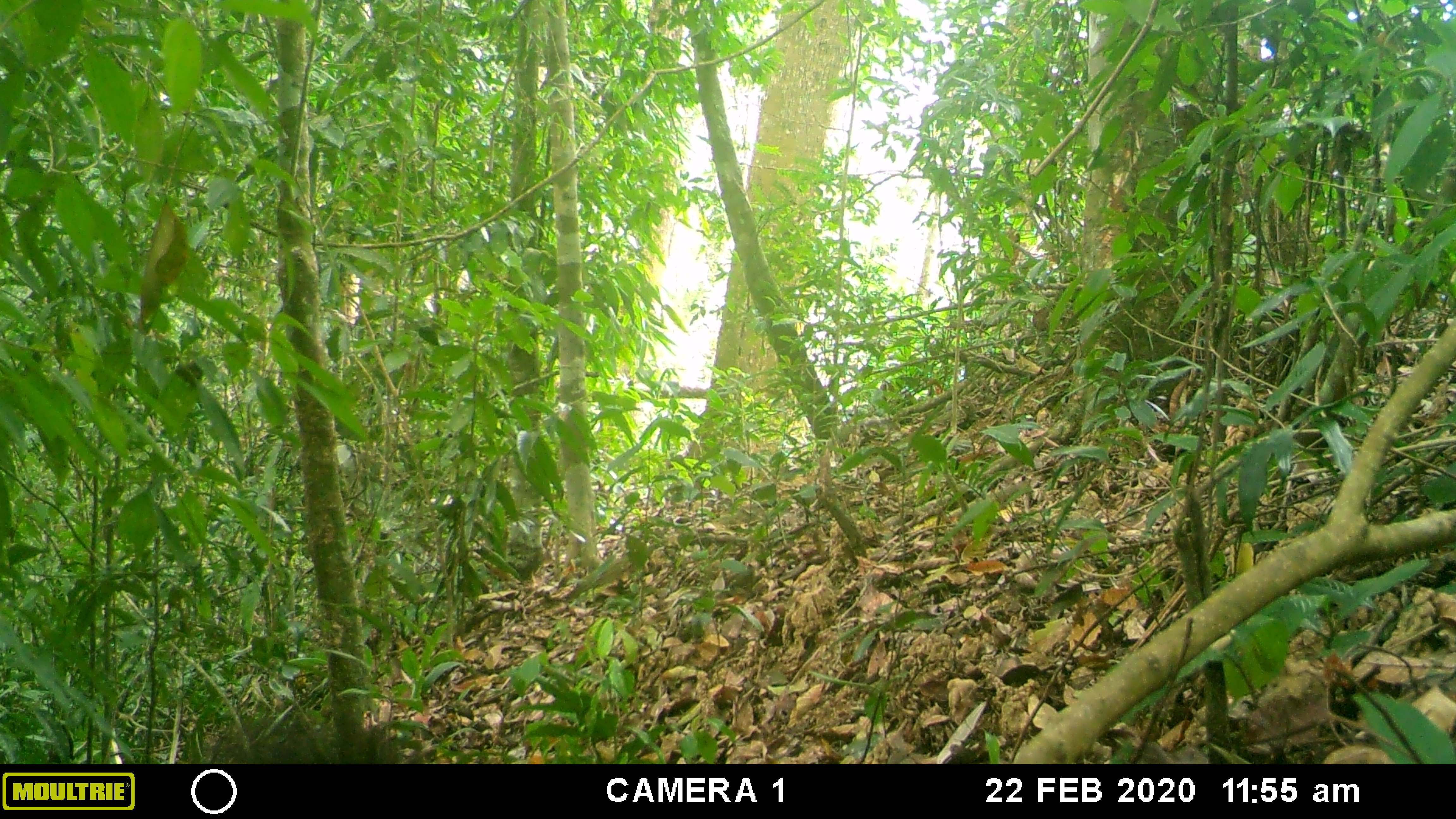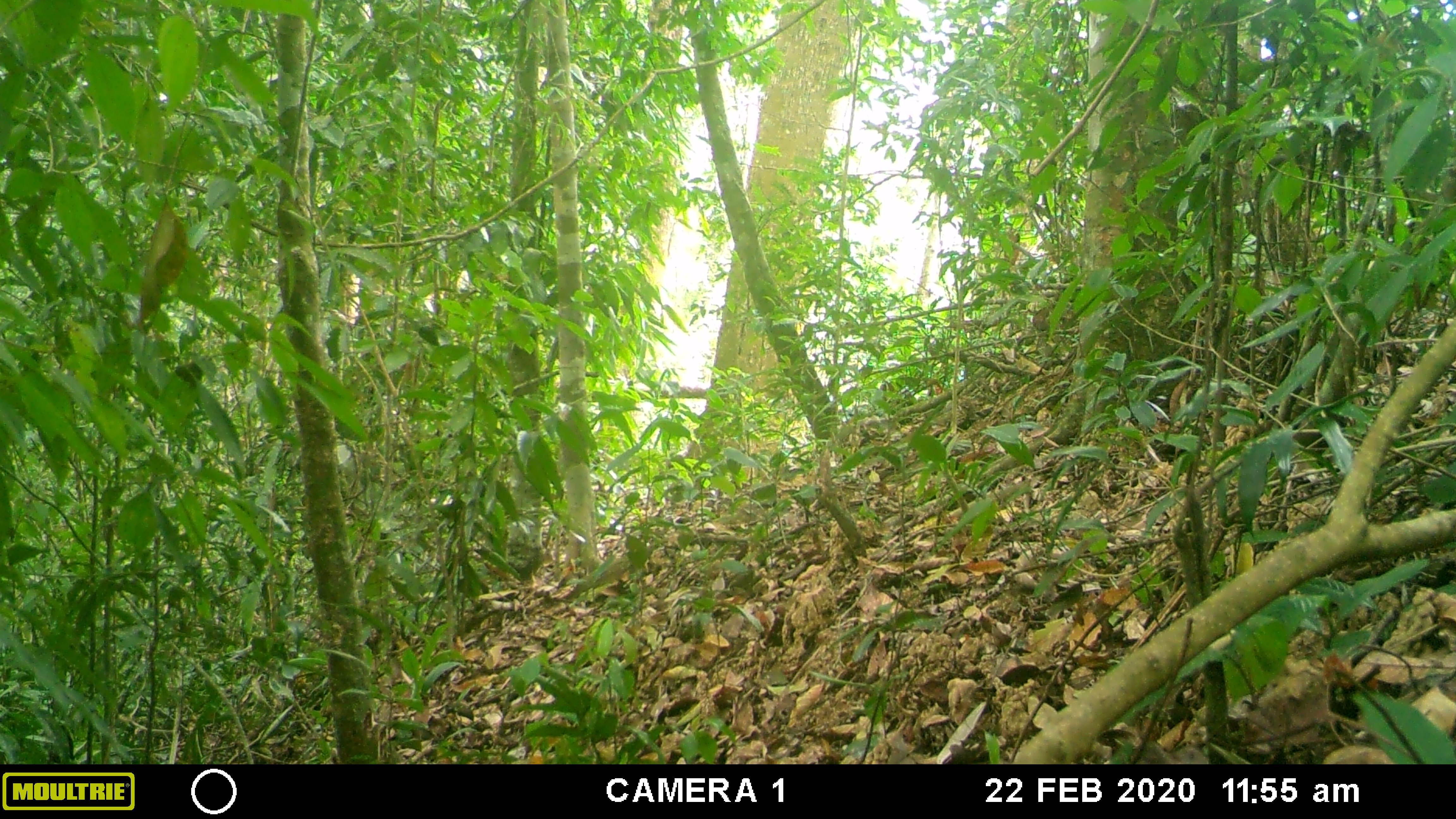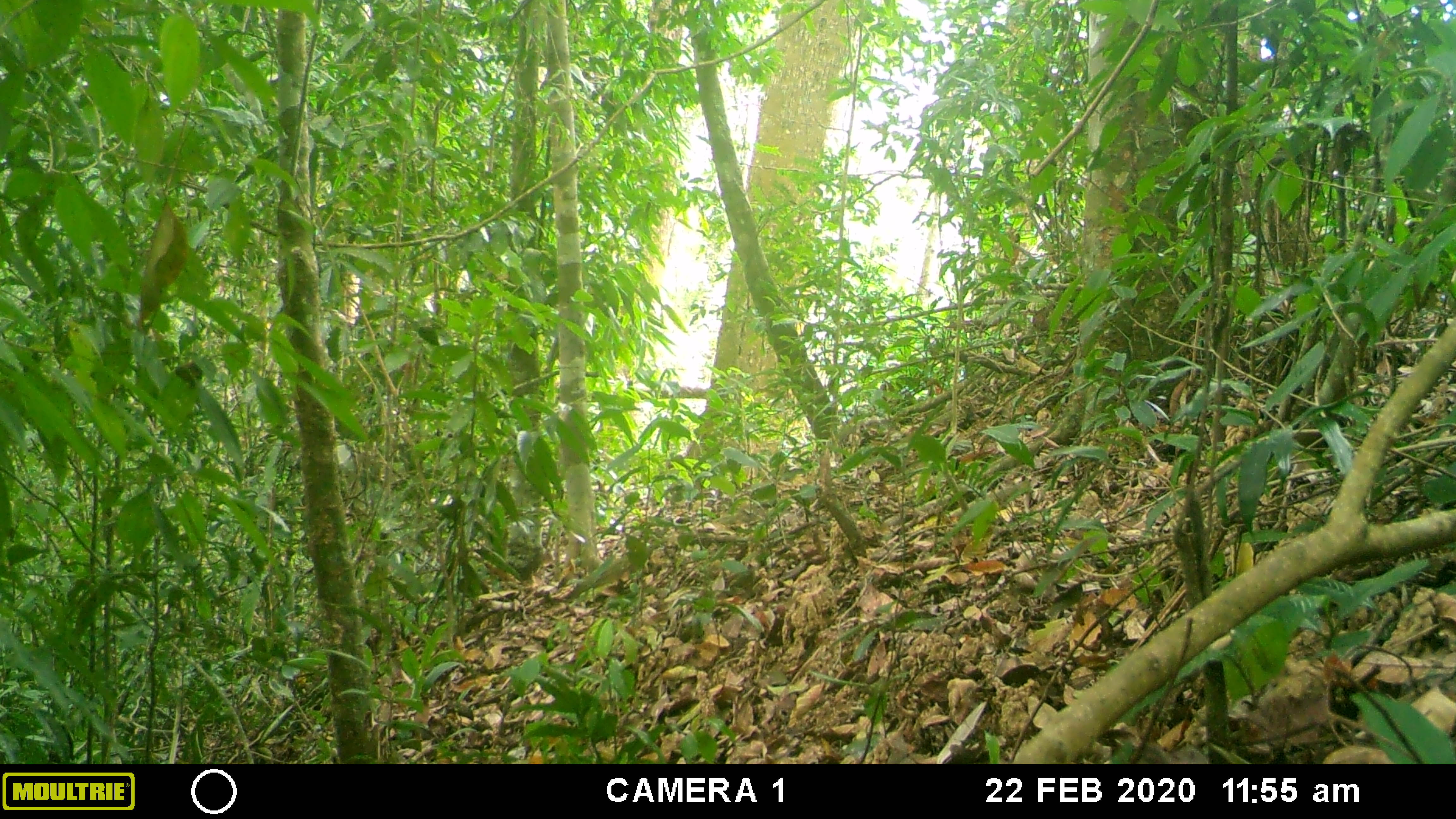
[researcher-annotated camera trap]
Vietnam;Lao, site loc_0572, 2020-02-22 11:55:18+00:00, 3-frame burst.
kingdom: Animalia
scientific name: Animalia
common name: animal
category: unidentified animal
Unidentified animal (animal) (Animalia). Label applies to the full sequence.